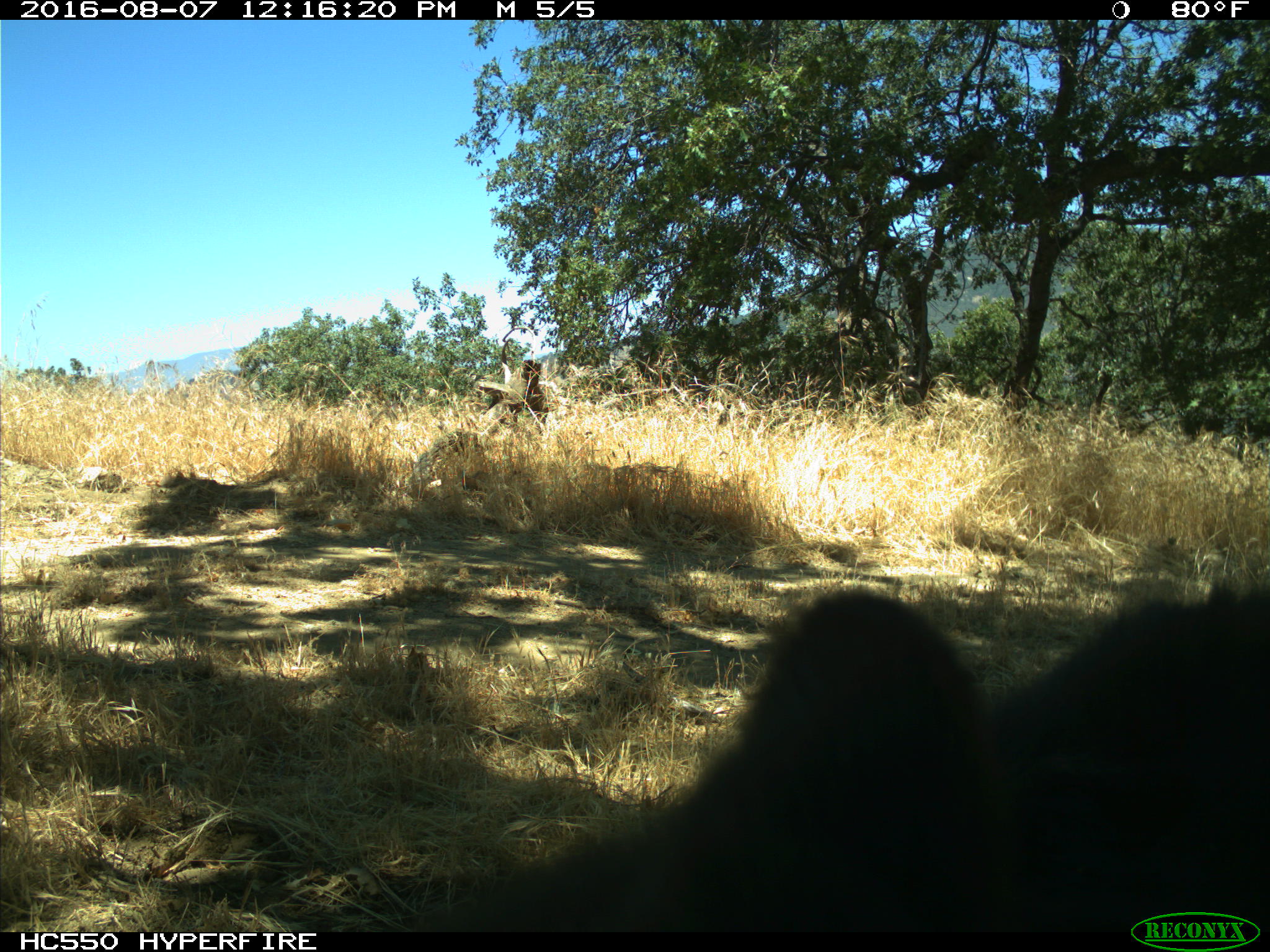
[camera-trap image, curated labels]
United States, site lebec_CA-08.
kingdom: Animalia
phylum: Chordata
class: Mammalia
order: Carnivora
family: Ursidae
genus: Ursus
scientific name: Ursus americanus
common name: american black bear